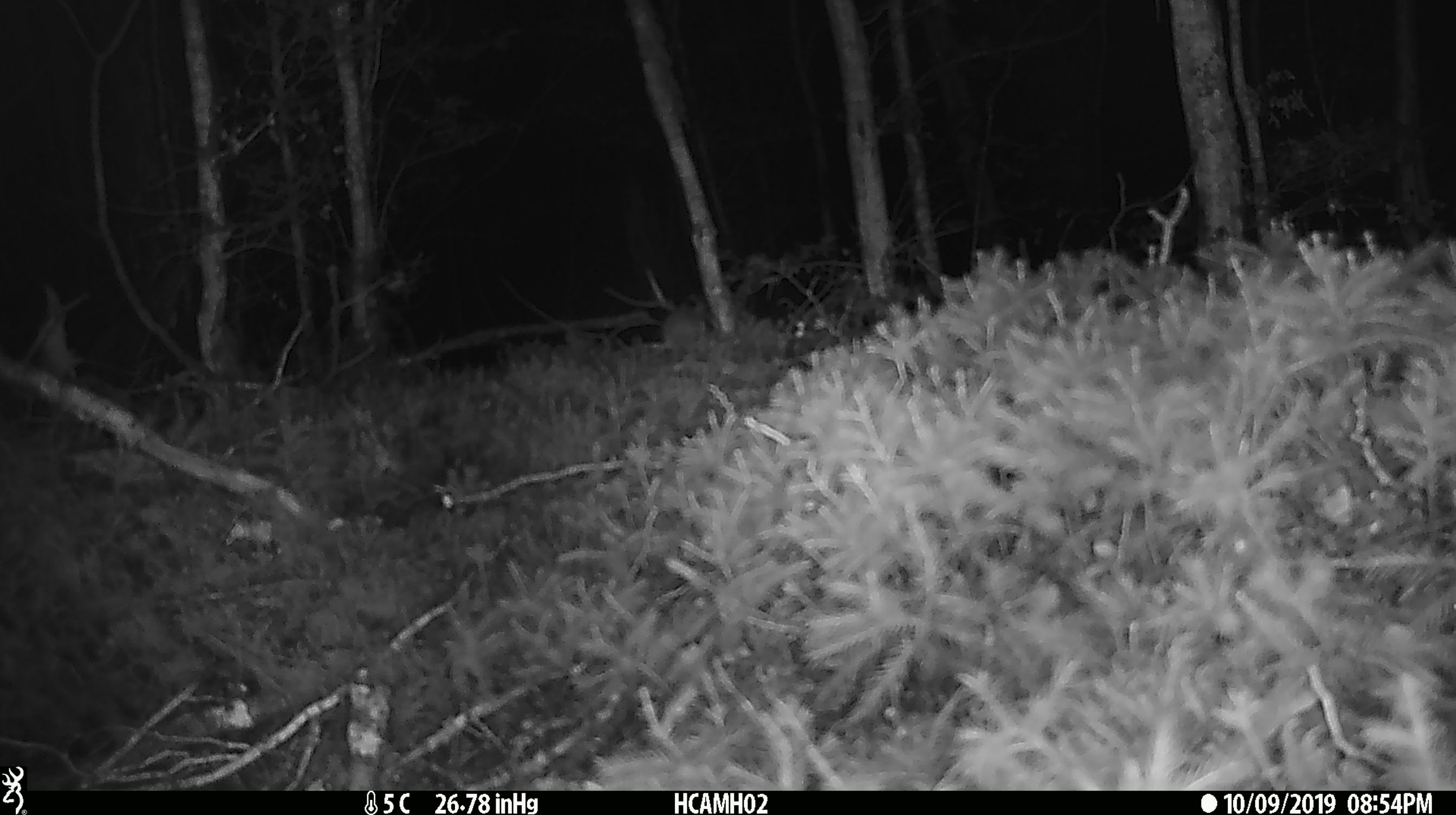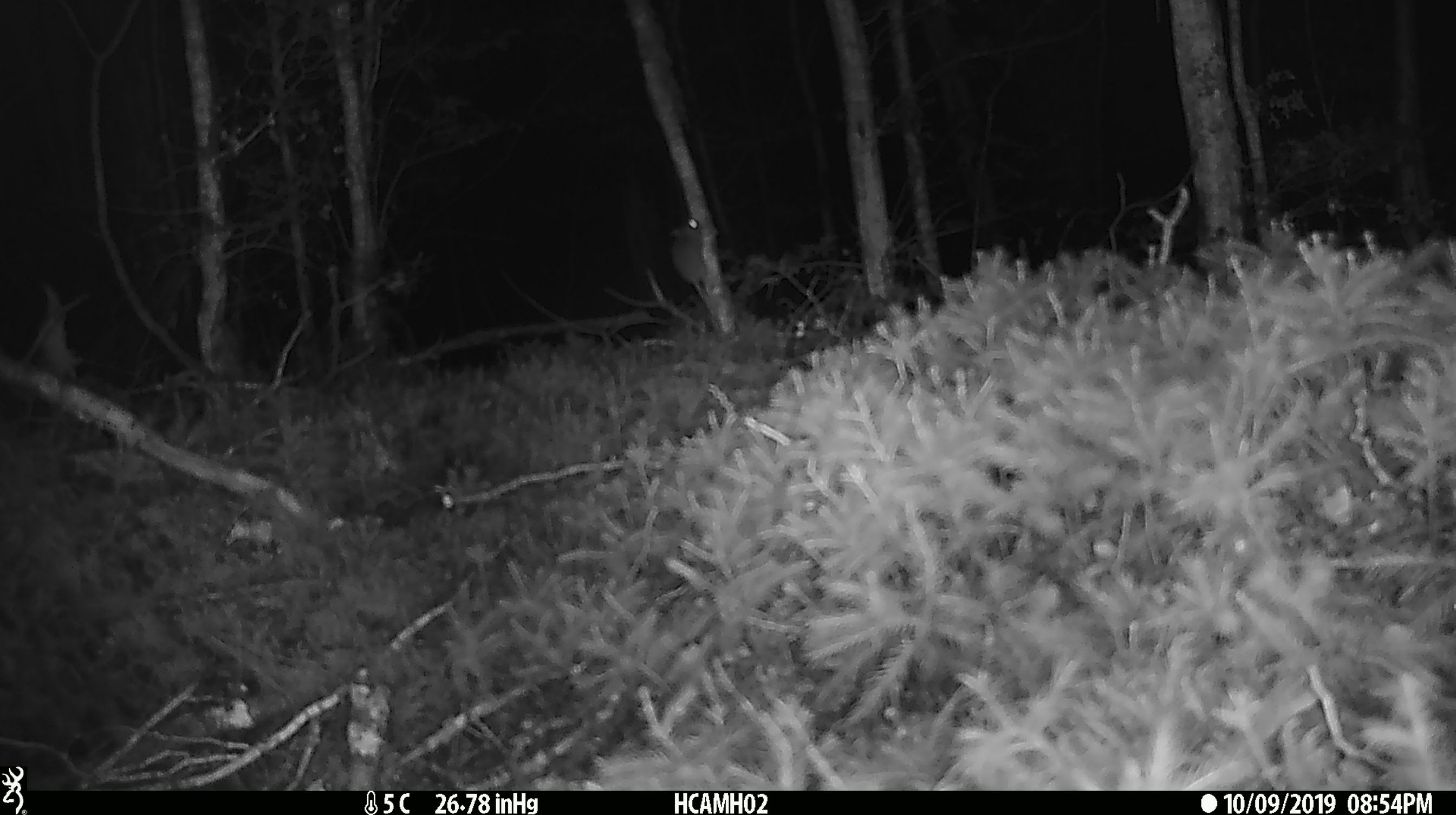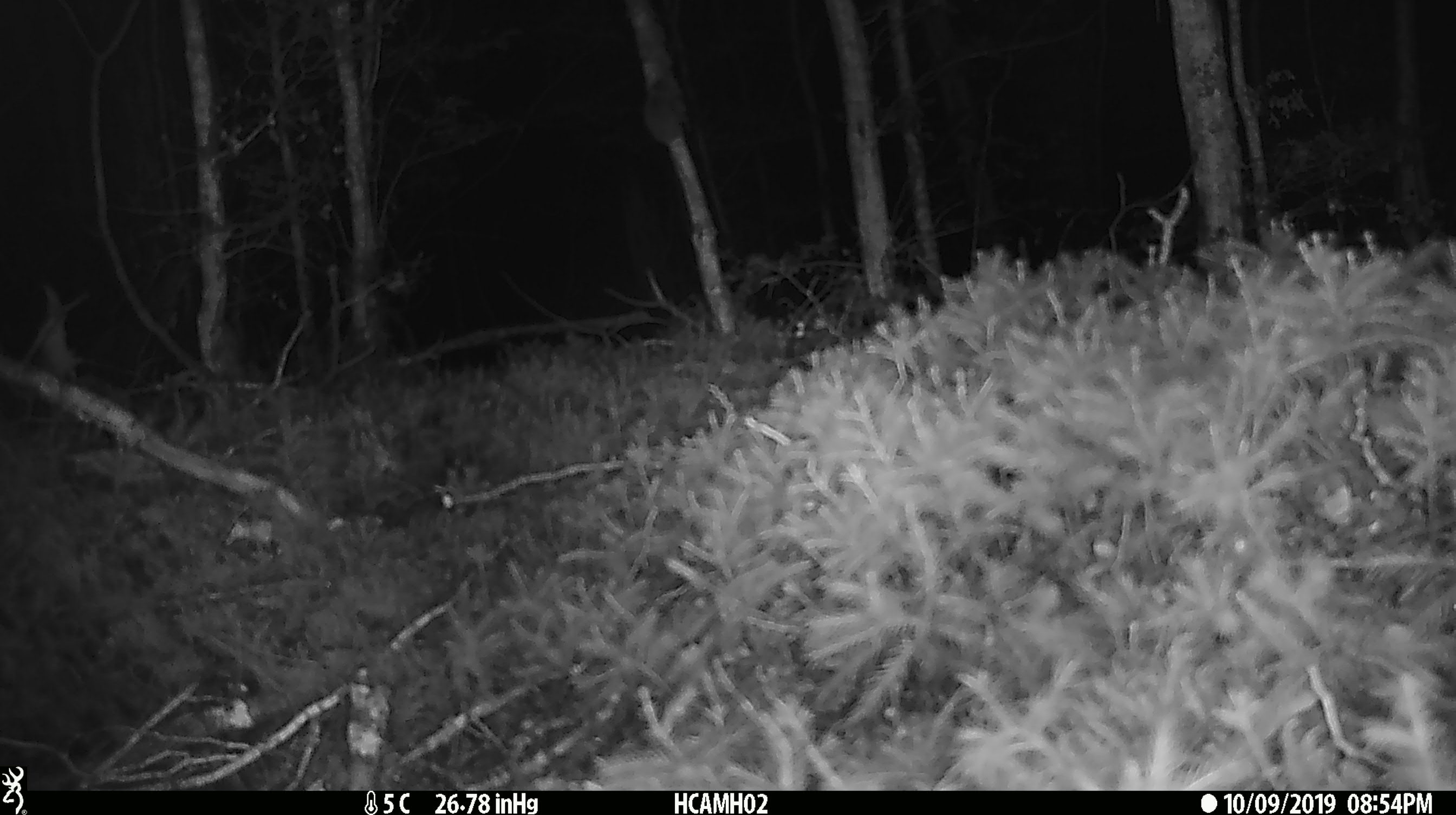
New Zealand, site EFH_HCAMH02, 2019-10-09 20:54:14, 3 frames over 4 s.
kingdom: Animalia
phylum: Chordata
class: Mammalia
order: Rodentia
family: Muridae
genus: Mus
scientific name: Mus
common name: mouse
Mouse (Mus).